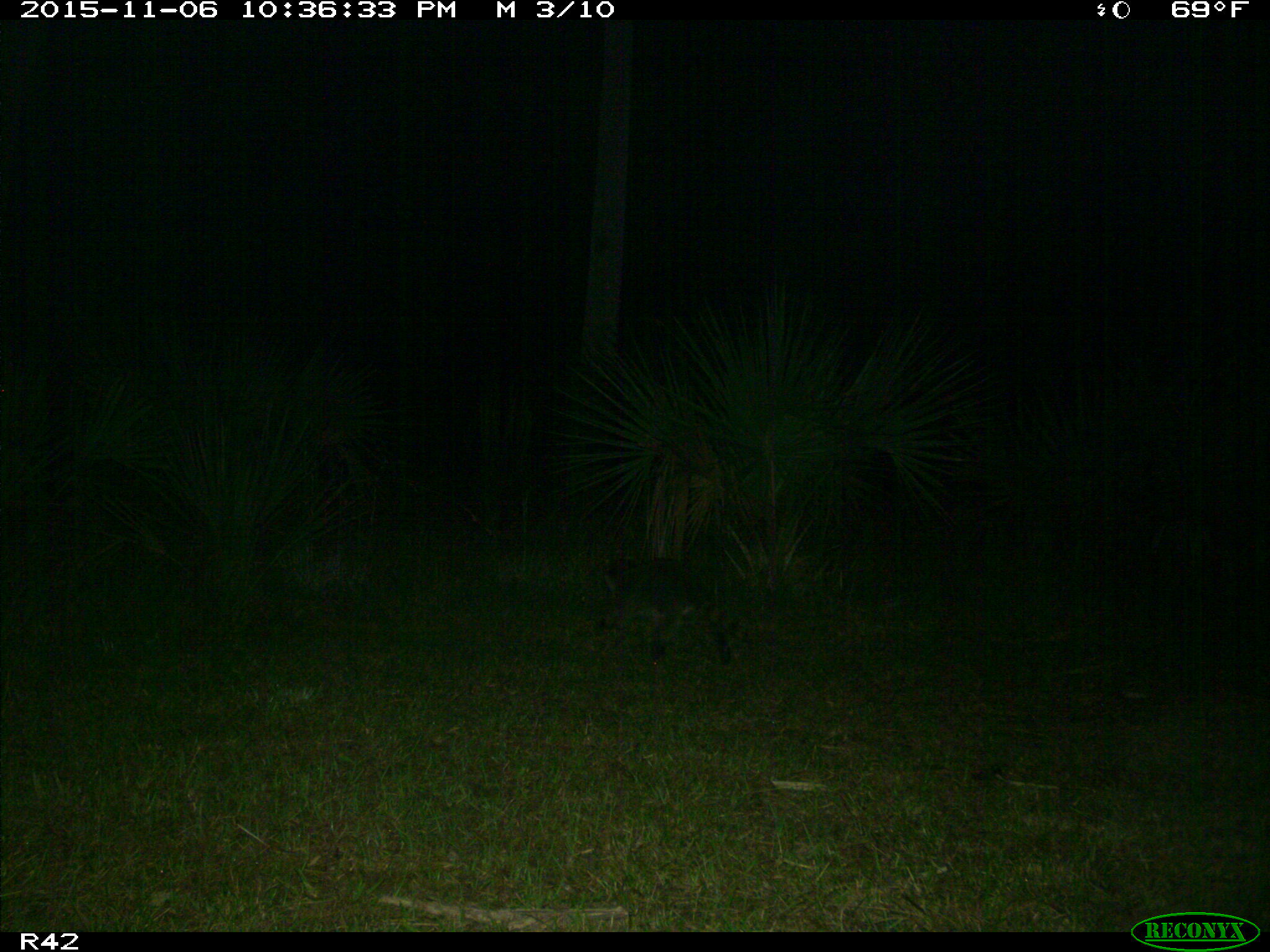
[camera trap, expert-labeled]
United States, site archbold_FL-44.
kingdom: Animalia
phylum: Chordata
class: Mammalia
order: Carnivora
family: Procyonidae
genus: Procyon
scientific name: Procyon lotor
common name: common raccoon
Procyon lotor (common raccoon).